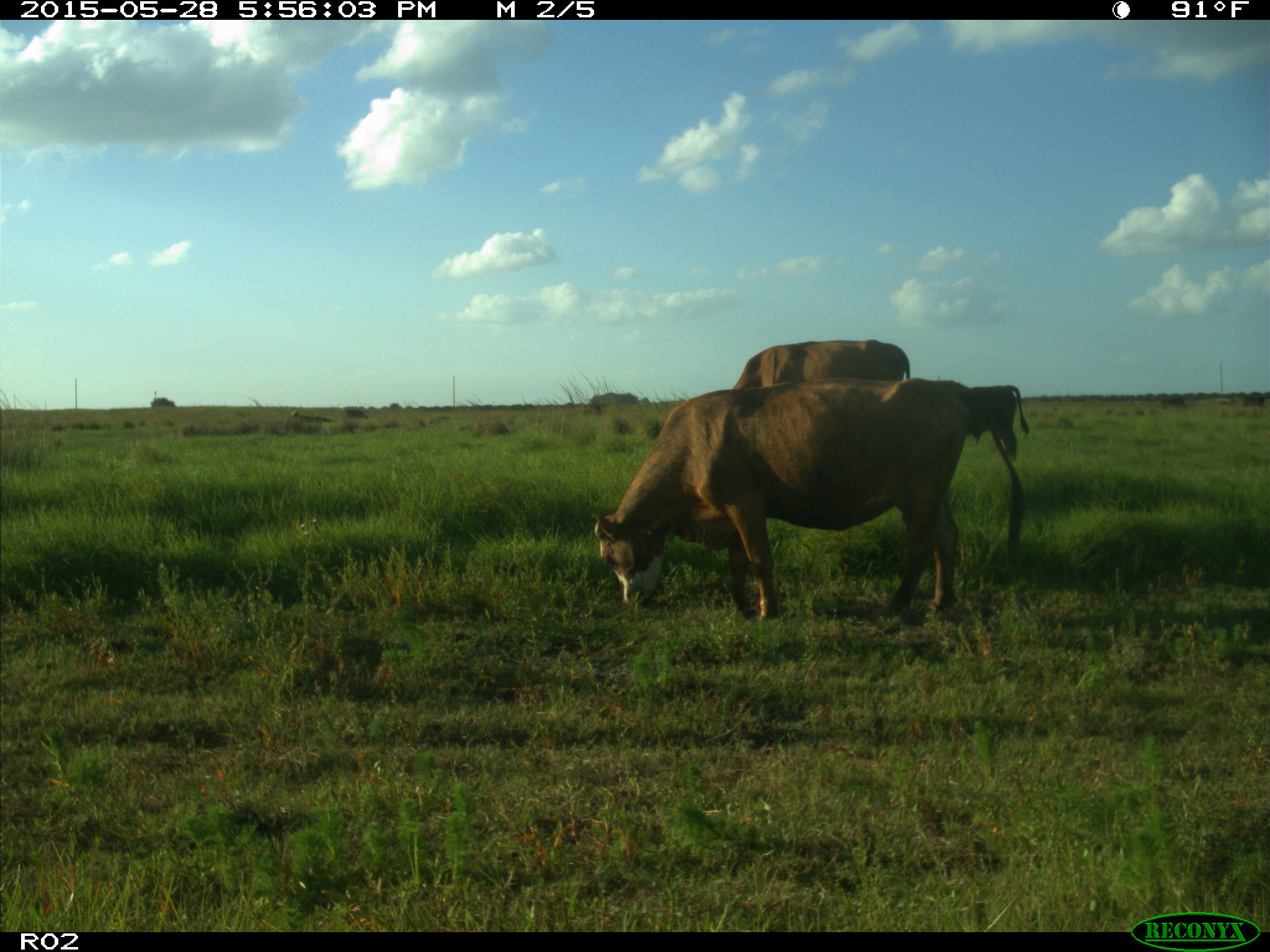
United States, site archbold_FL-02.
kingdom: Animalia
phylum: Chordata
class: Mammalia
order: Artiodactyla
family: Bovidae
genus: Bos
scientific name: Bos taurus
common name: domestic cow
Bos taurus (domestic cow).